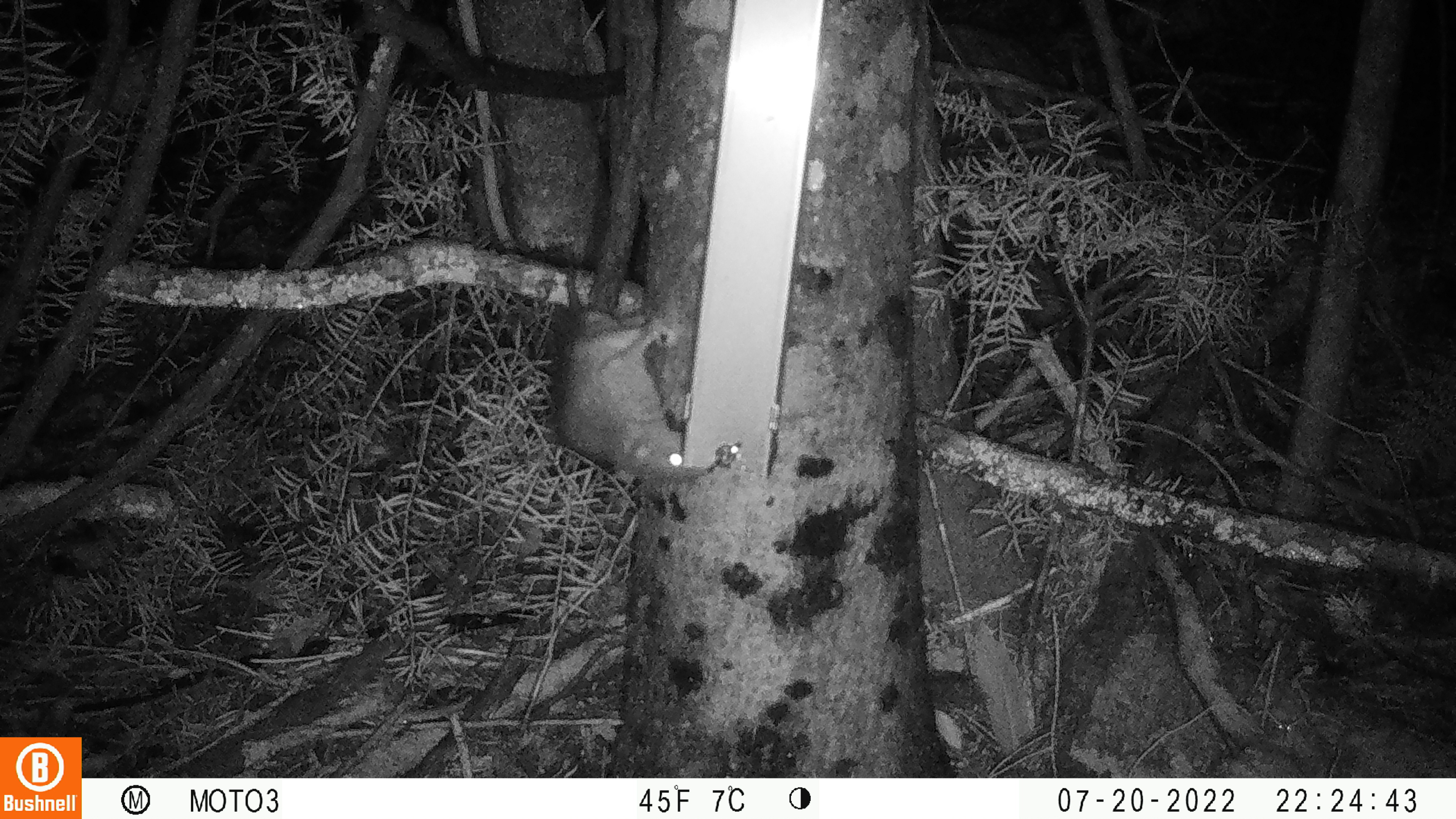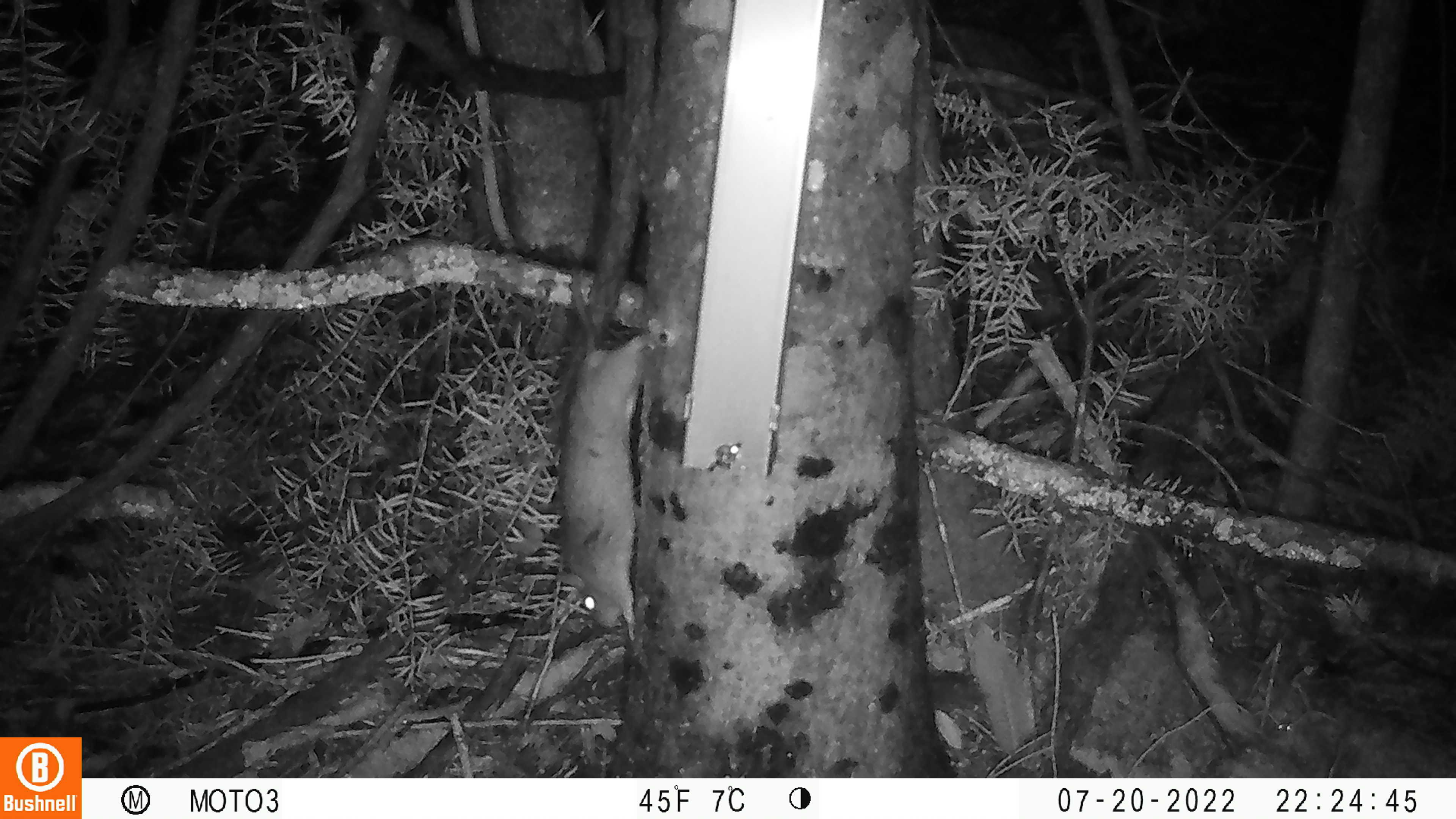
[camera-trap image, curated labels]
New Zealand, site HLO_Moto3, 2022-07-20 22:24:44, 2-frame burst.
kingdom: Animalia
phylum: Chordata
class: Mammalia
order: Rodentia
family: Muridae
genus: Rattus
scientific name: Rattus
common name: rat